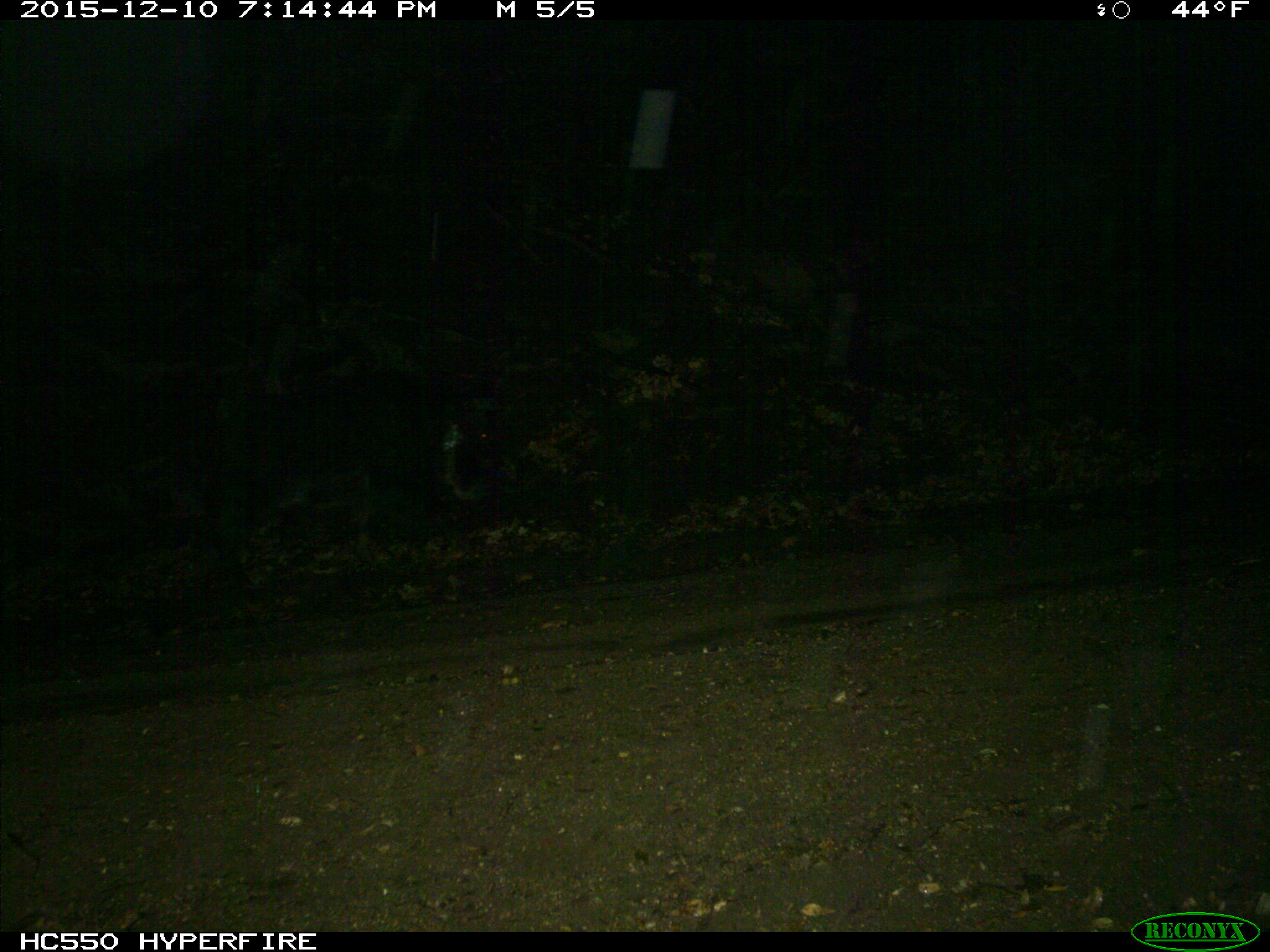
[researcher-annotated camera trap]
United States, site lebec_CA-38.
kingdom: Animalia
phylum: Chordata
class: Mammalia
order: Artiodactyla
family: Suidae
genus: Sus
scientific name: Sus scrofa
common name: wild boar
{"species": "Sus scrofa (wild boar)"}